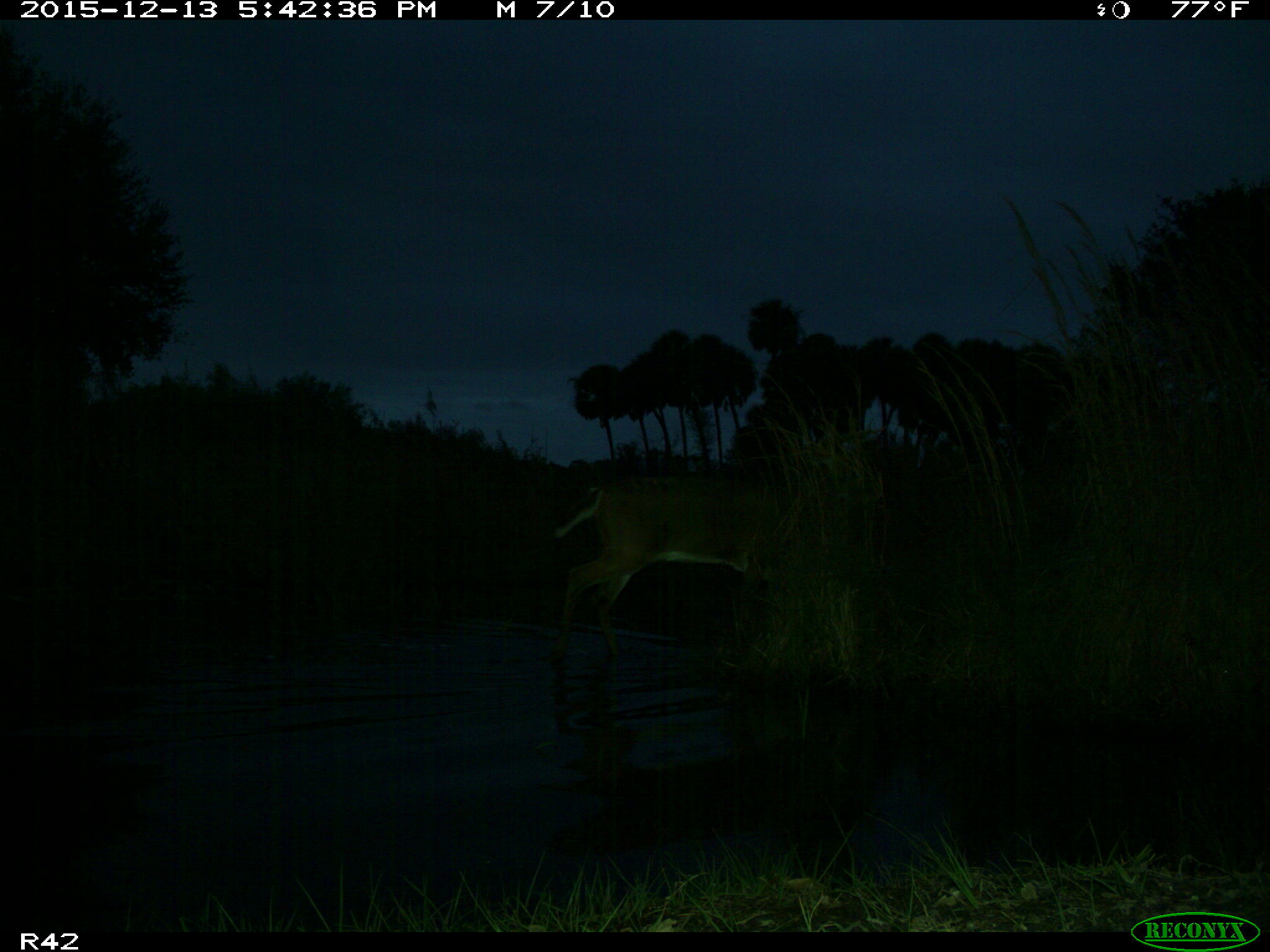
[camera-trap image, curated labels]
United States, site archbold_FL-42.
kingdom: Animalia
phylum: Chordata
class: Mammalia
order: Artiodactyla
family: Cervidae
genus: Odocoileus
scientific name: Odocoileus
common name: deer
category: unidentified deer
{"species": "unidentified deer (deer) (Odocoileus)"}